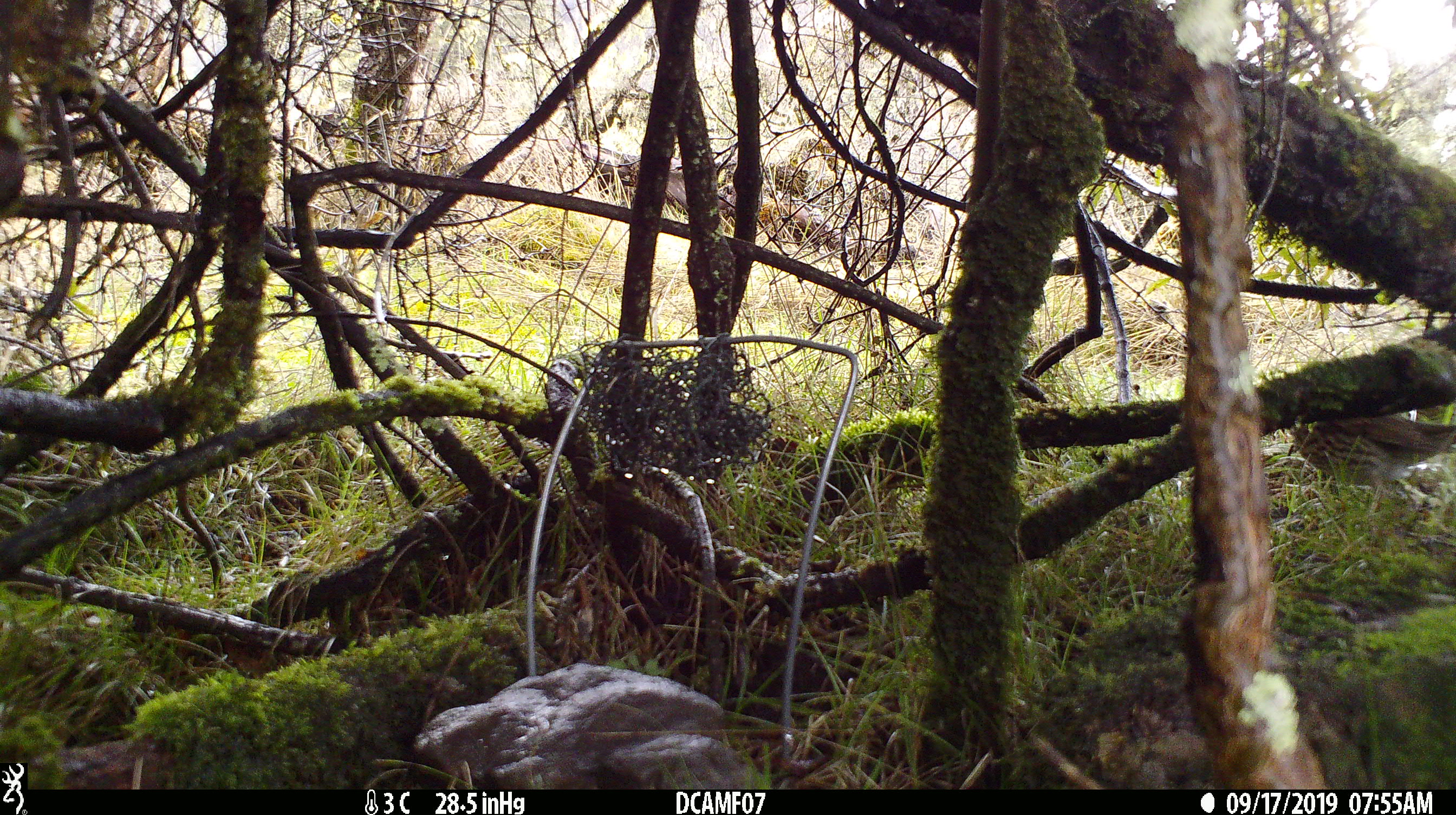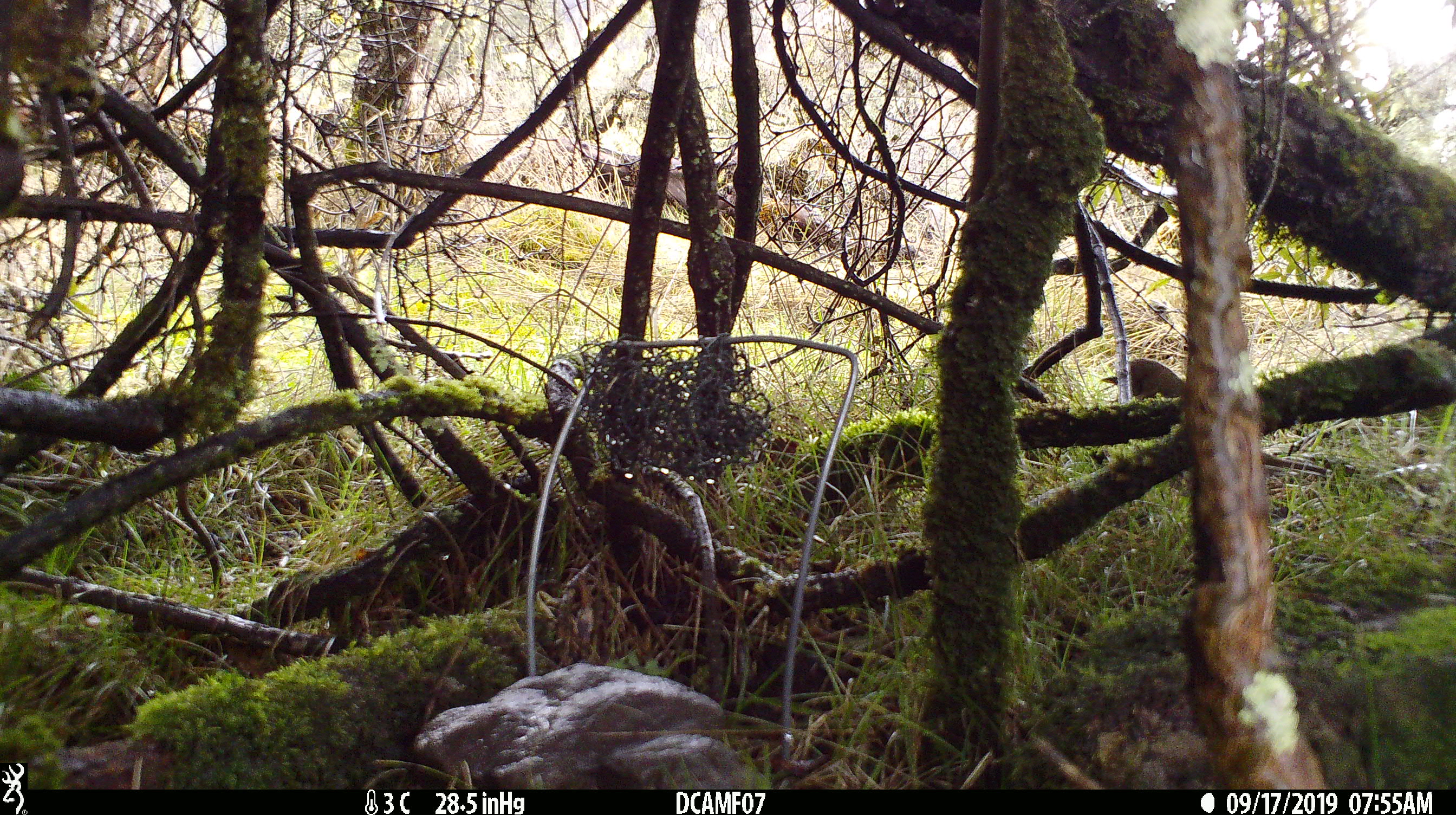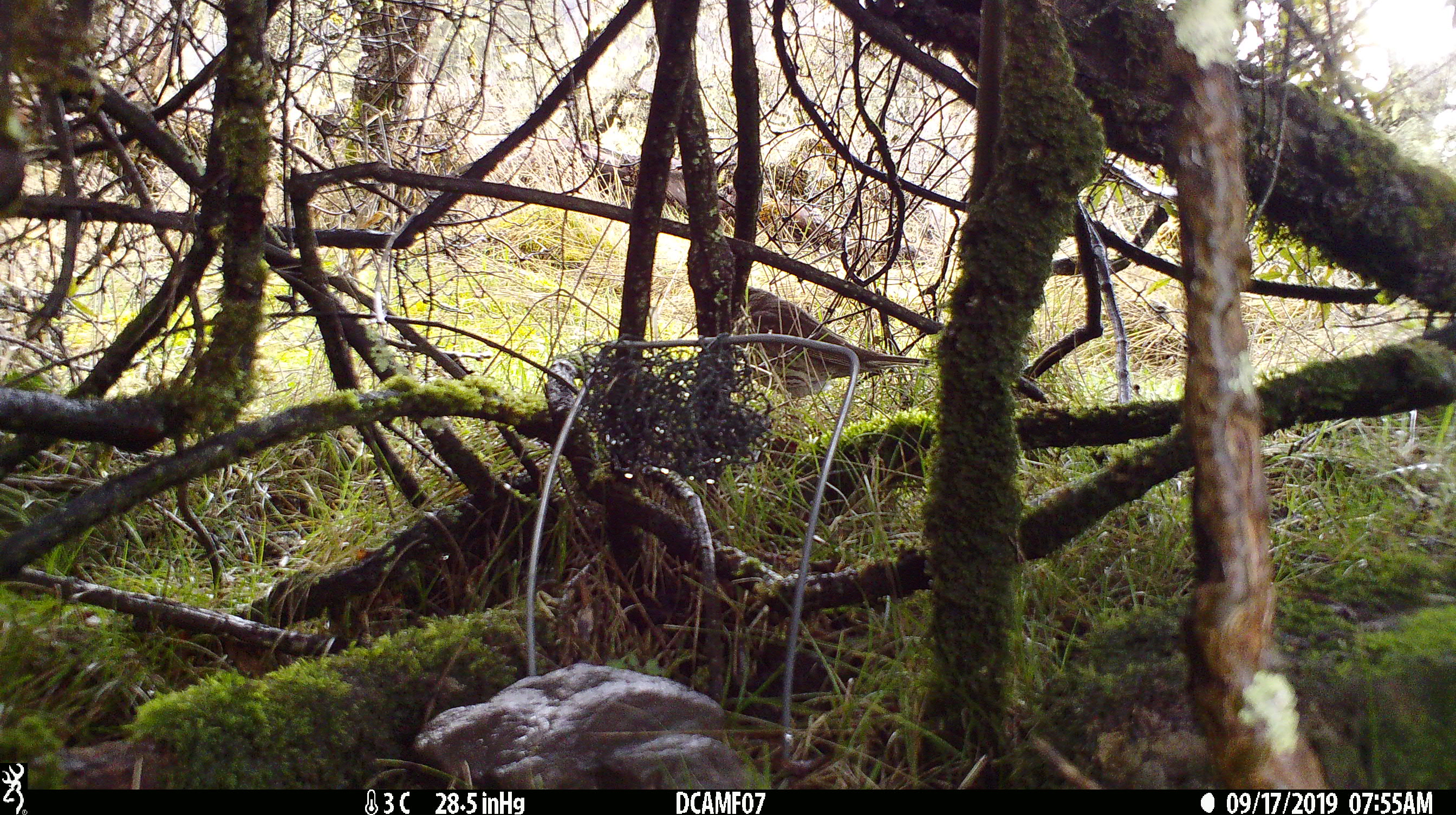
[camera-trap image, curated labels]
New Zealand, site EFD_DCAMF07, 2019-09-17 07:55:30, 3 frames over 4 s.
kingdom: Animalia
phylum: Chordata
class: Aves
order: Passeriformes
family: Turdidae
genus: Turdus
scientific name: Turdus philomelos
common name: song thrush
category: thrush